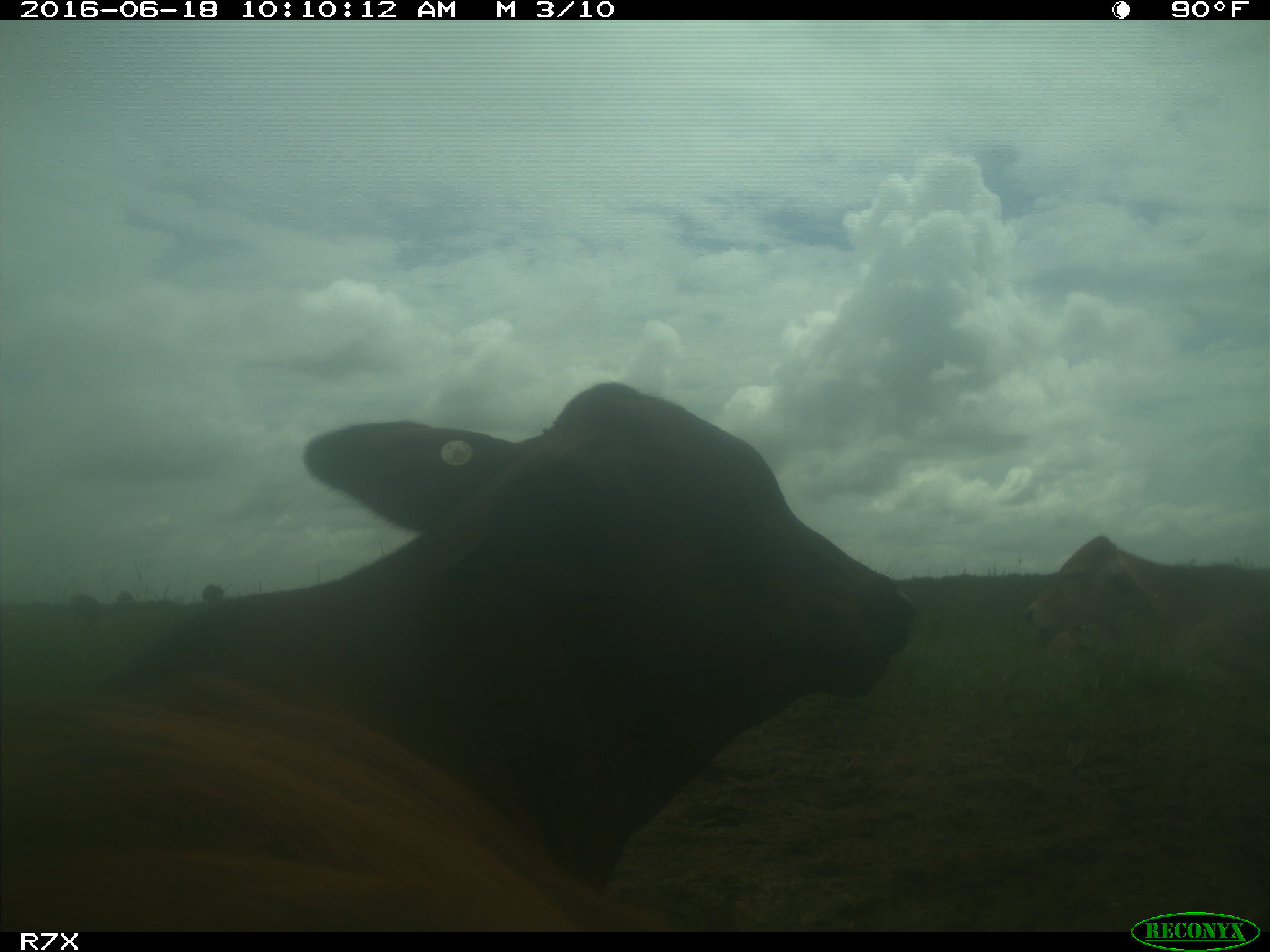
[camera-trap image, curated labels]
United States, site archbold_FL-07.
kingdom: Animalia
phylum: Chordata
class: Mammalia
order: Artiodactyla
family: Bovidae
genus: Bos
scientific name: Bos taurus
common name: domestic cow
Bos taurus (domestic cow).